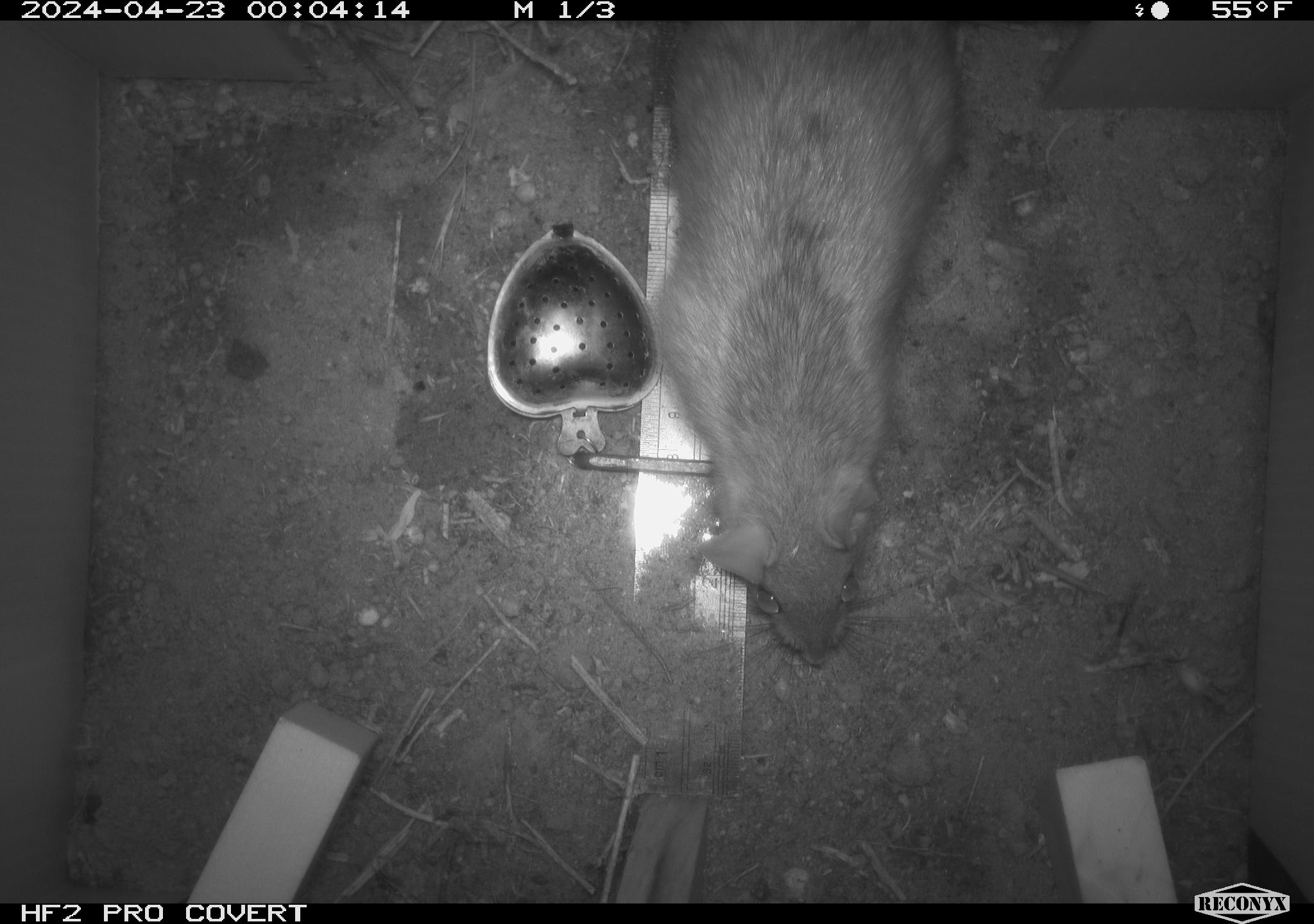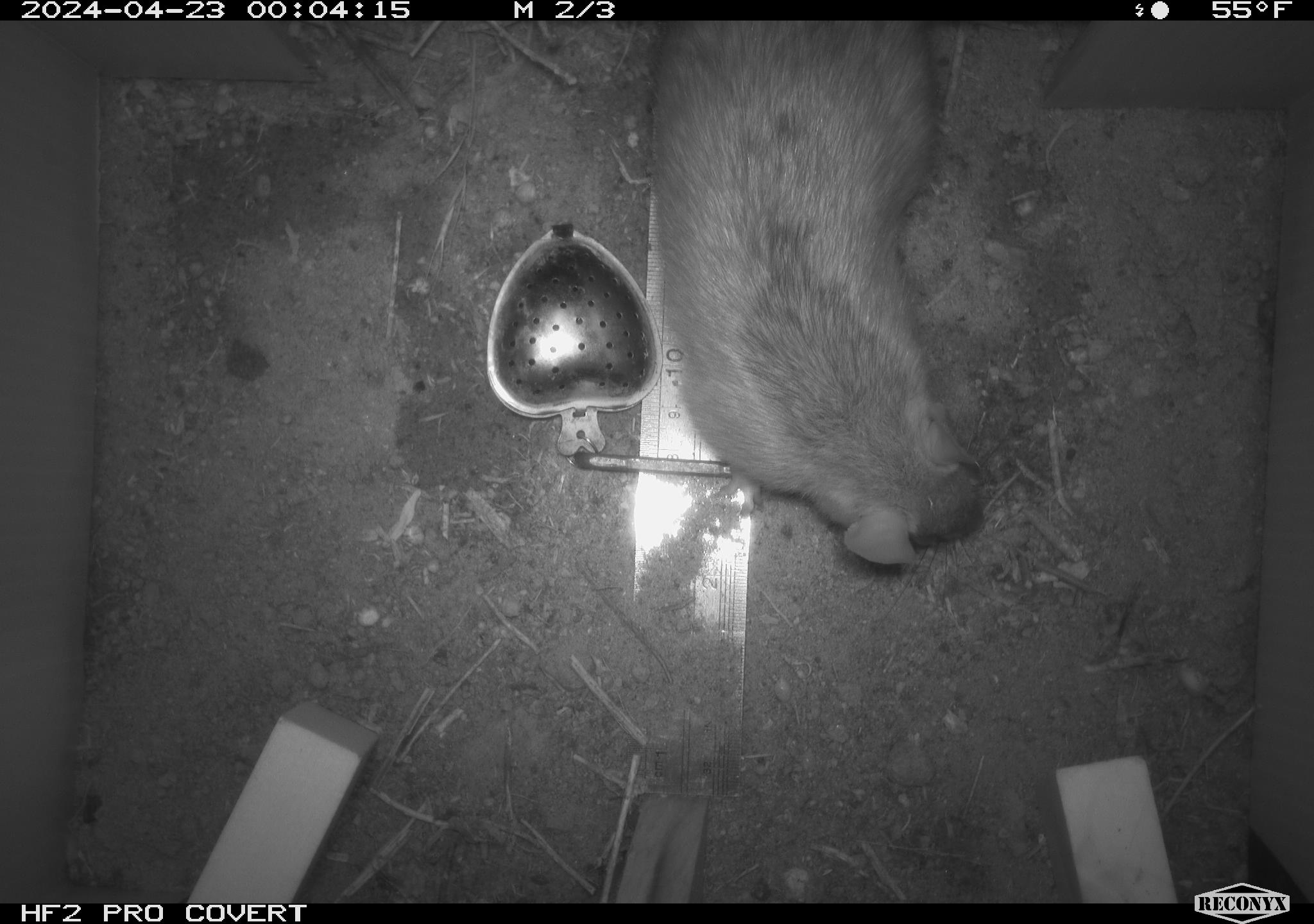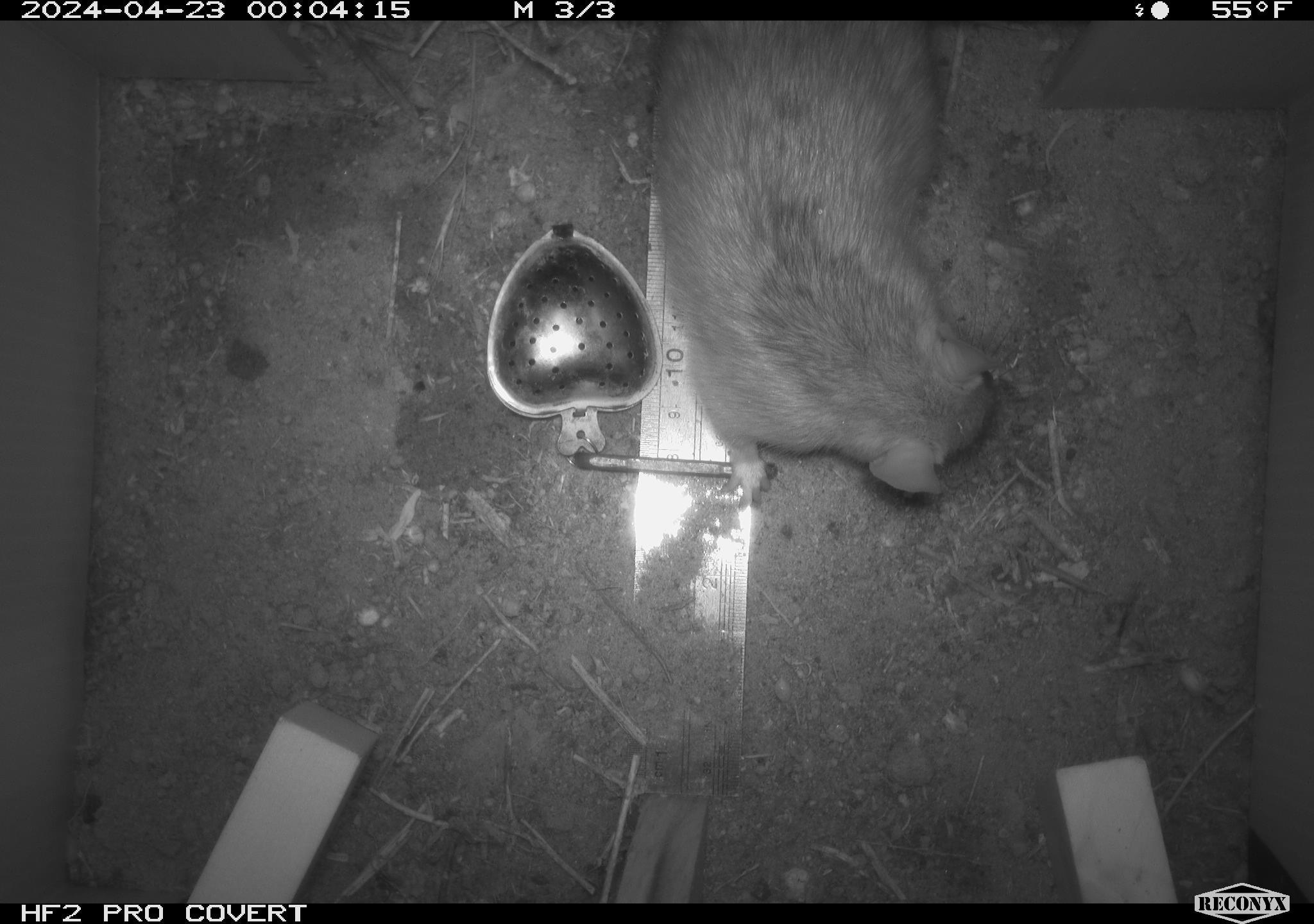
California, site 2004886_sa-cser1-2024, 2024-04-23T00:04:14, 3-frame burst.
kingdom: Animalia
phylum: Chordata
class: Mammalia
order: Rodentia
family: Muridae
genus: Rattus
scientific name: Rattus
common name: rat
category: rattus species